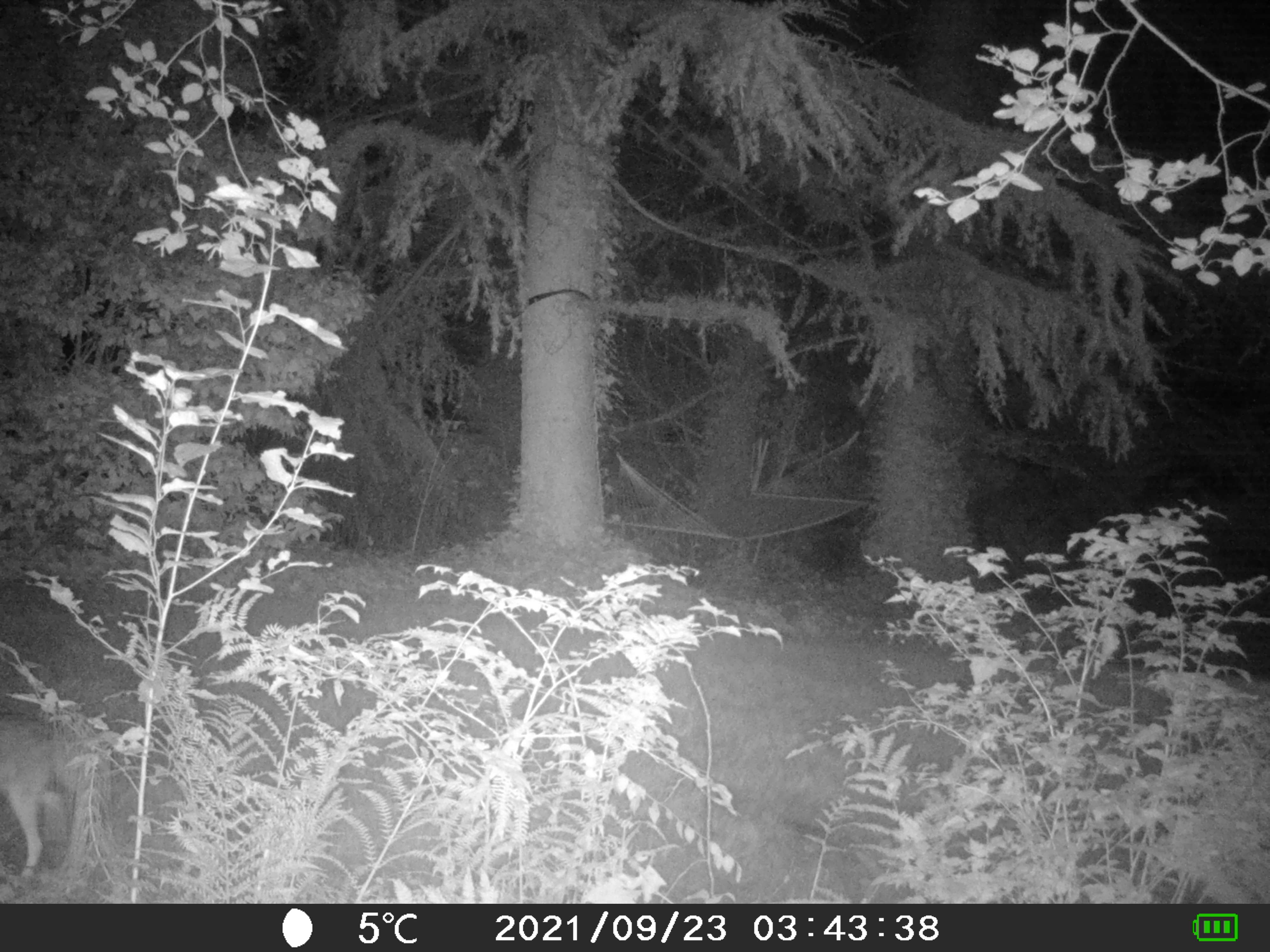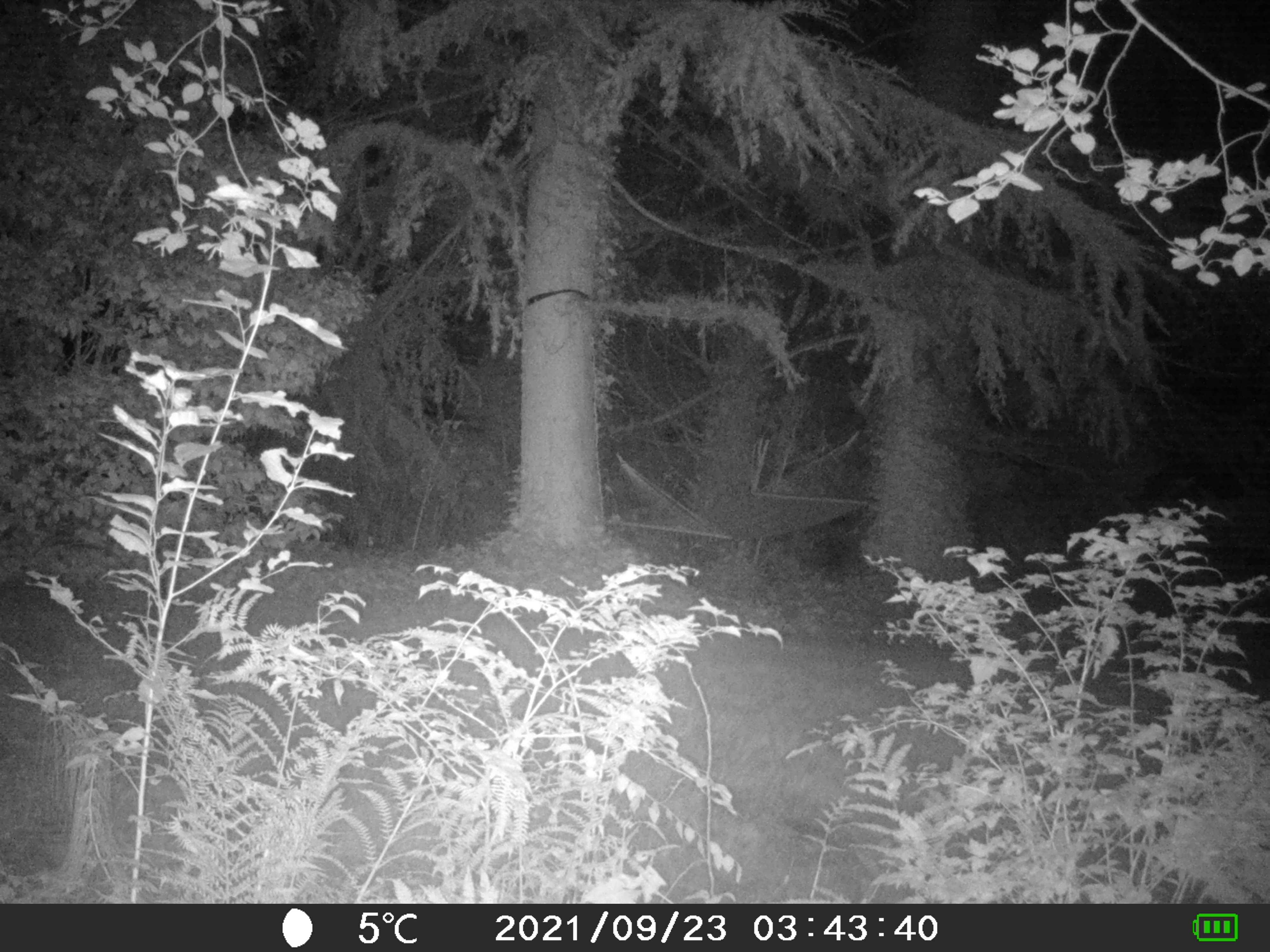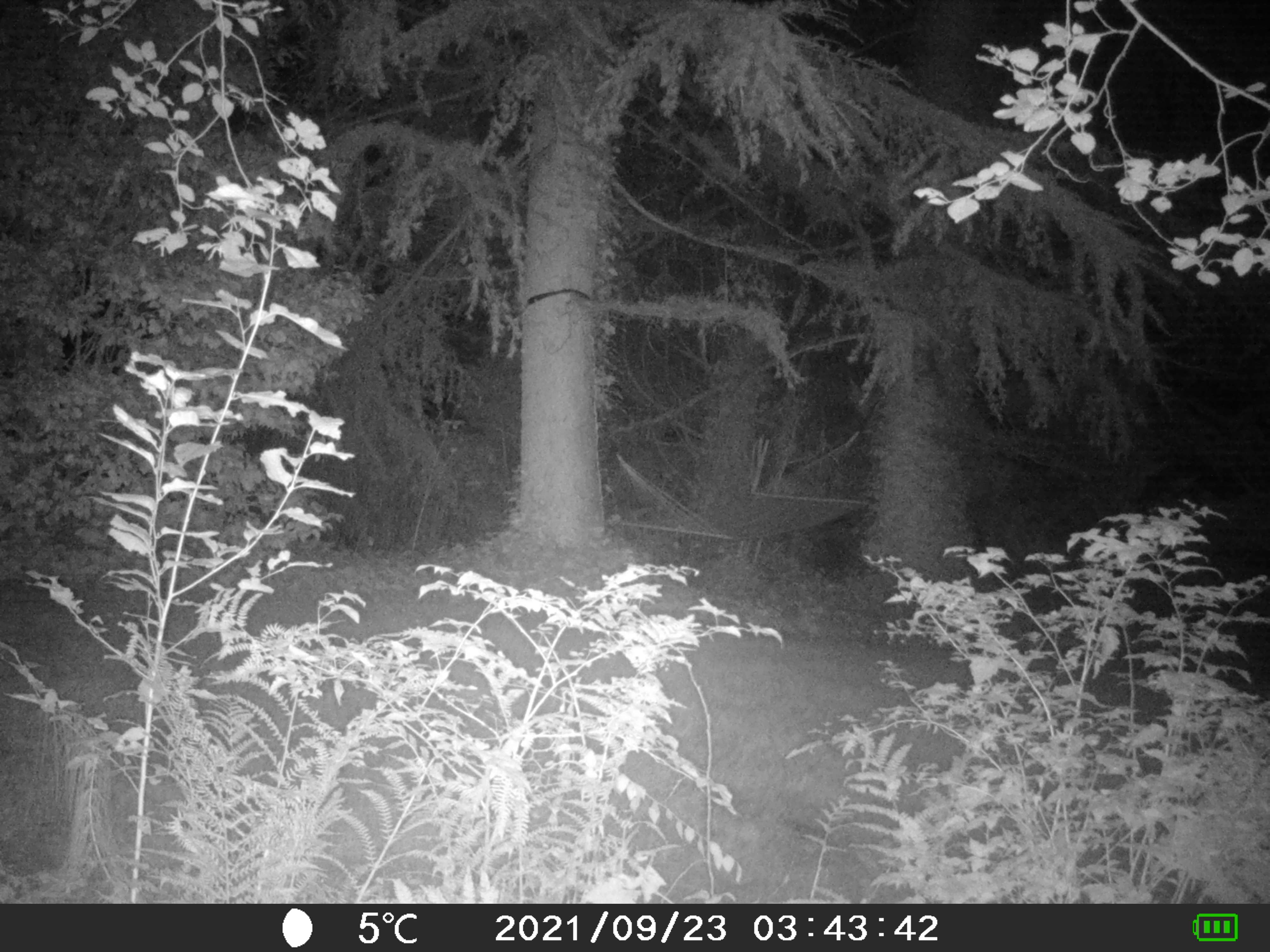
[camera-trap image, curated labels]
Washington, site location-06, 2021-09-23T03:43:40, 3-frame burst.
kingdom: Animalia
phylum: Chordata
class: Mammalia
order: Carnivora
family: Canidae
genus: Canis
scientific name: Canis latrans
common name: coyote